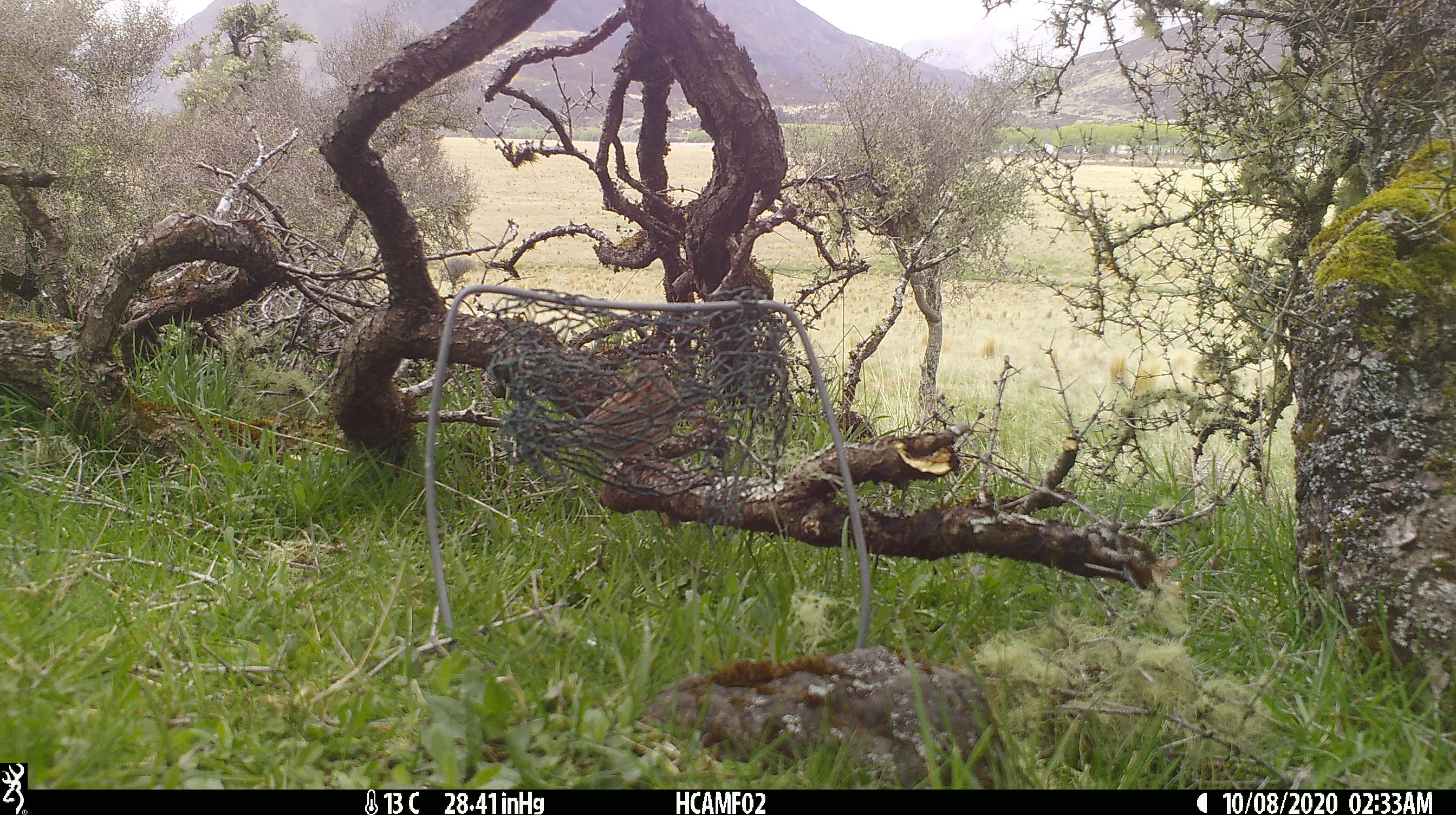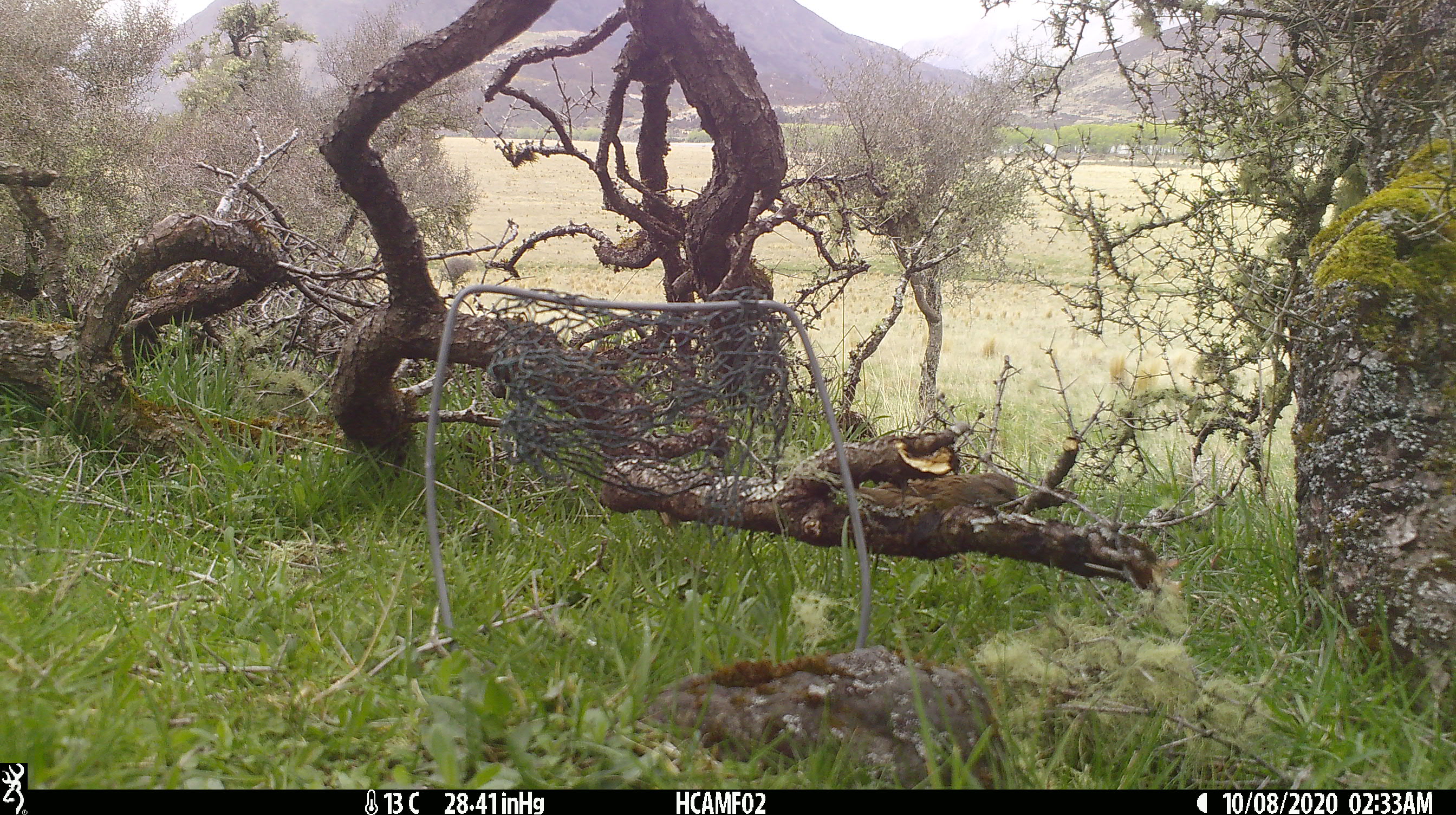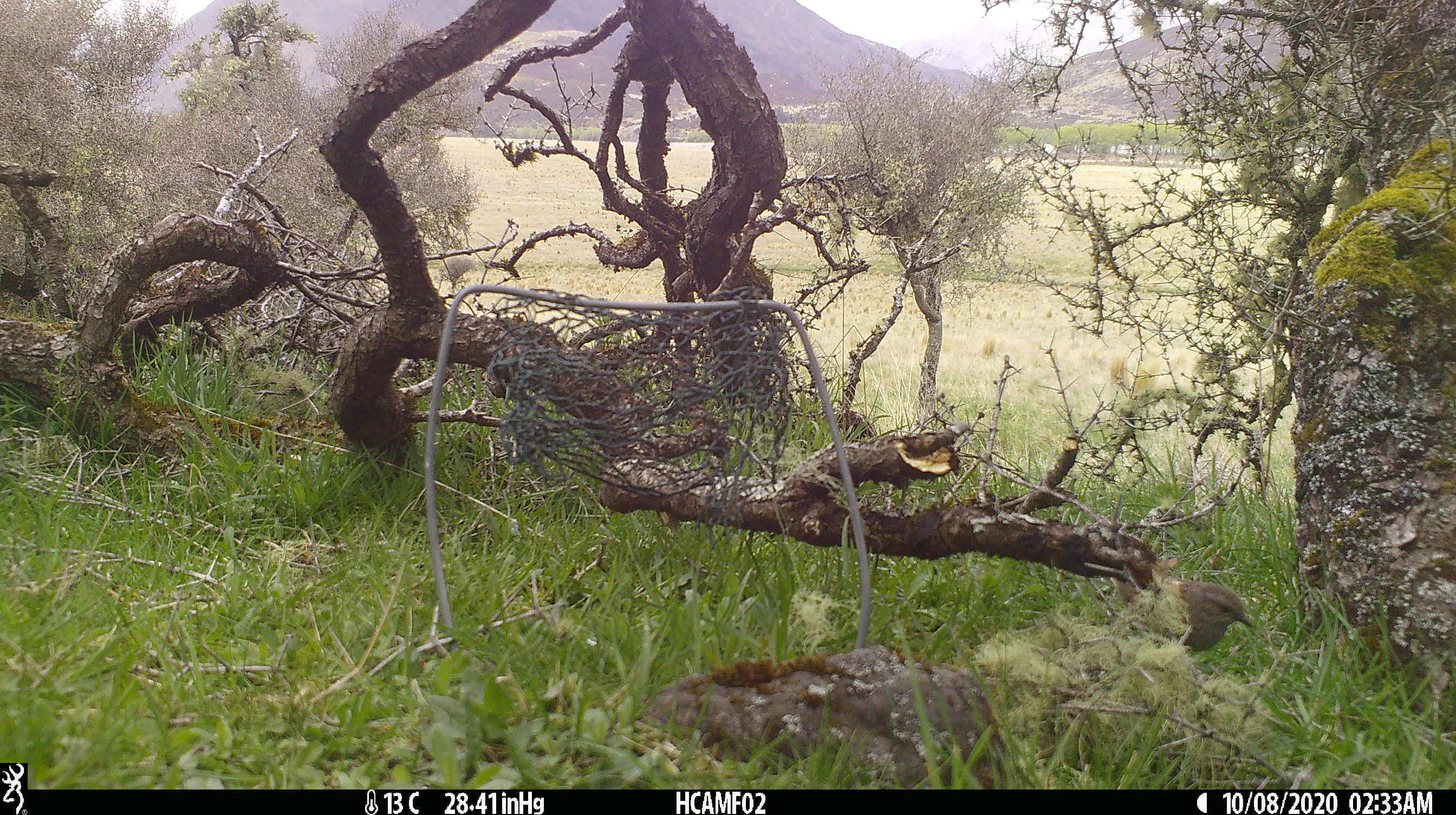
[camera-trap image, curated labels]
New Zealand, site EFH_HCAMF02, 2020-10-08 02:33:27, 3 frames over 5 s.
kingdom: Animalia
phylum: Chordata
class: Aves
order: Passeriformes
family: Prunellidae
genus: Prunella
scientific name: Prunella modularis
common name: dunnock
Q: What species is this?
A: Dunnock (Prunella modularis).